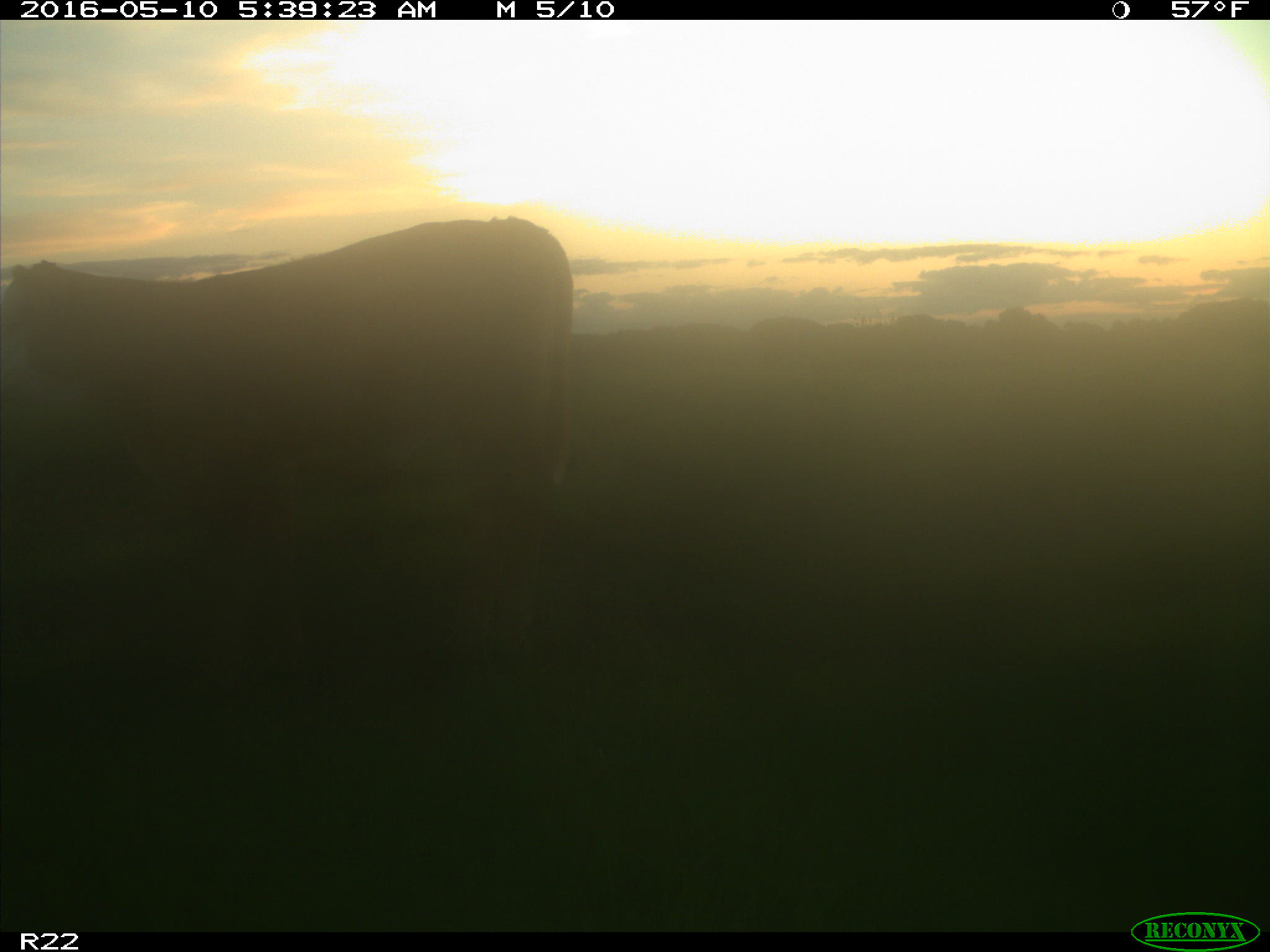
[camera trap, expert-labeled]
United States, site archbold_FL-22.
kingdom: Animalia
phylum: Chordata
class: Mammalia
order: Artiodactyla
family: Bovidae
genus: Bos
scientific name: Bos taurus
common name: domestic cow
Bos taurus (domestic cow).